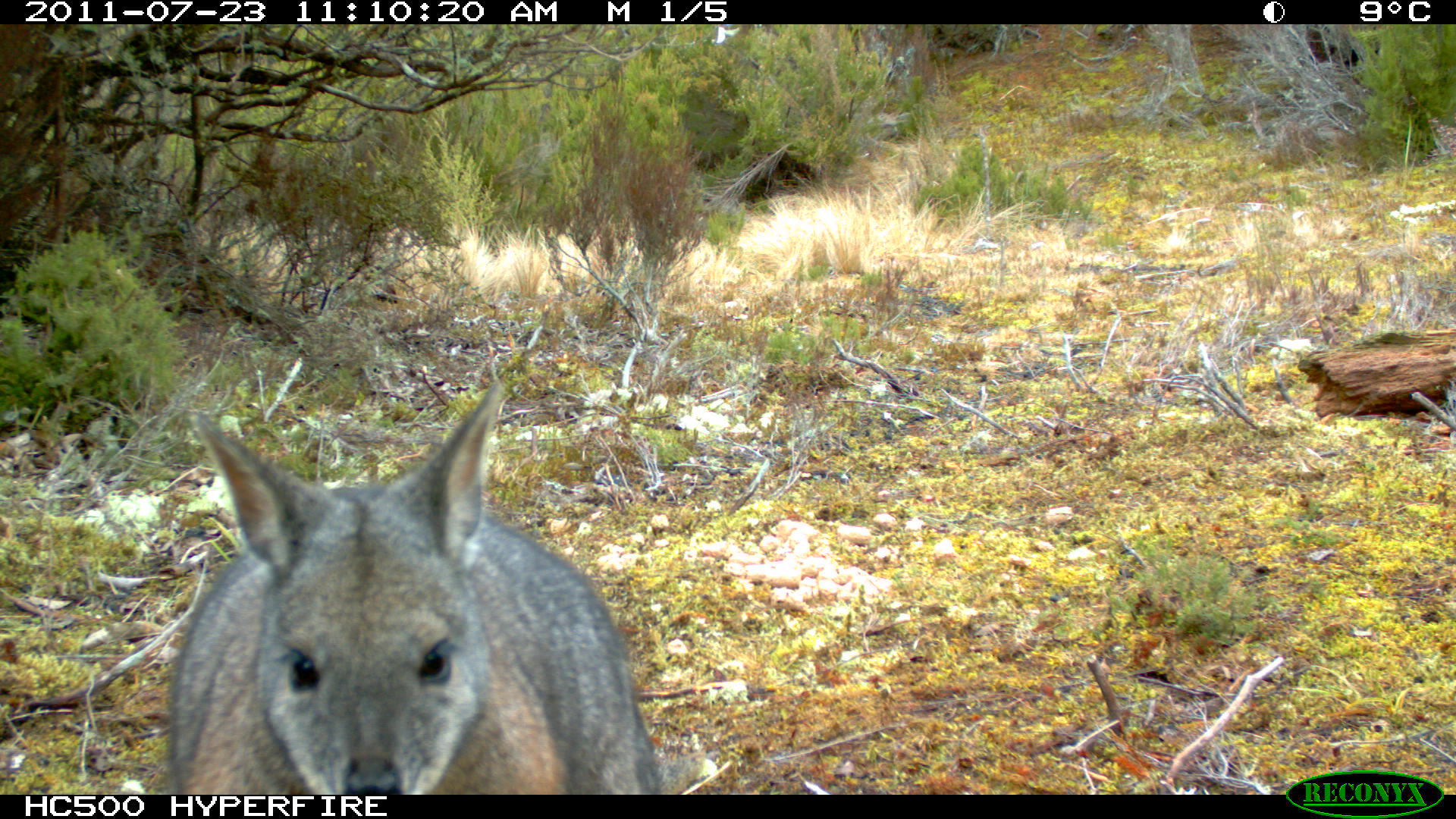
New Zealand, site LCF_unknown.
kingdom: Animalia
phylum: Chordata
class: Mammalia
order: Diprotodontia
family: Macropodidae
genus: Notamacropus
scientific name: Notamacropus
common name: wallaby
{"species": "wallaby (Notamacropus)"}